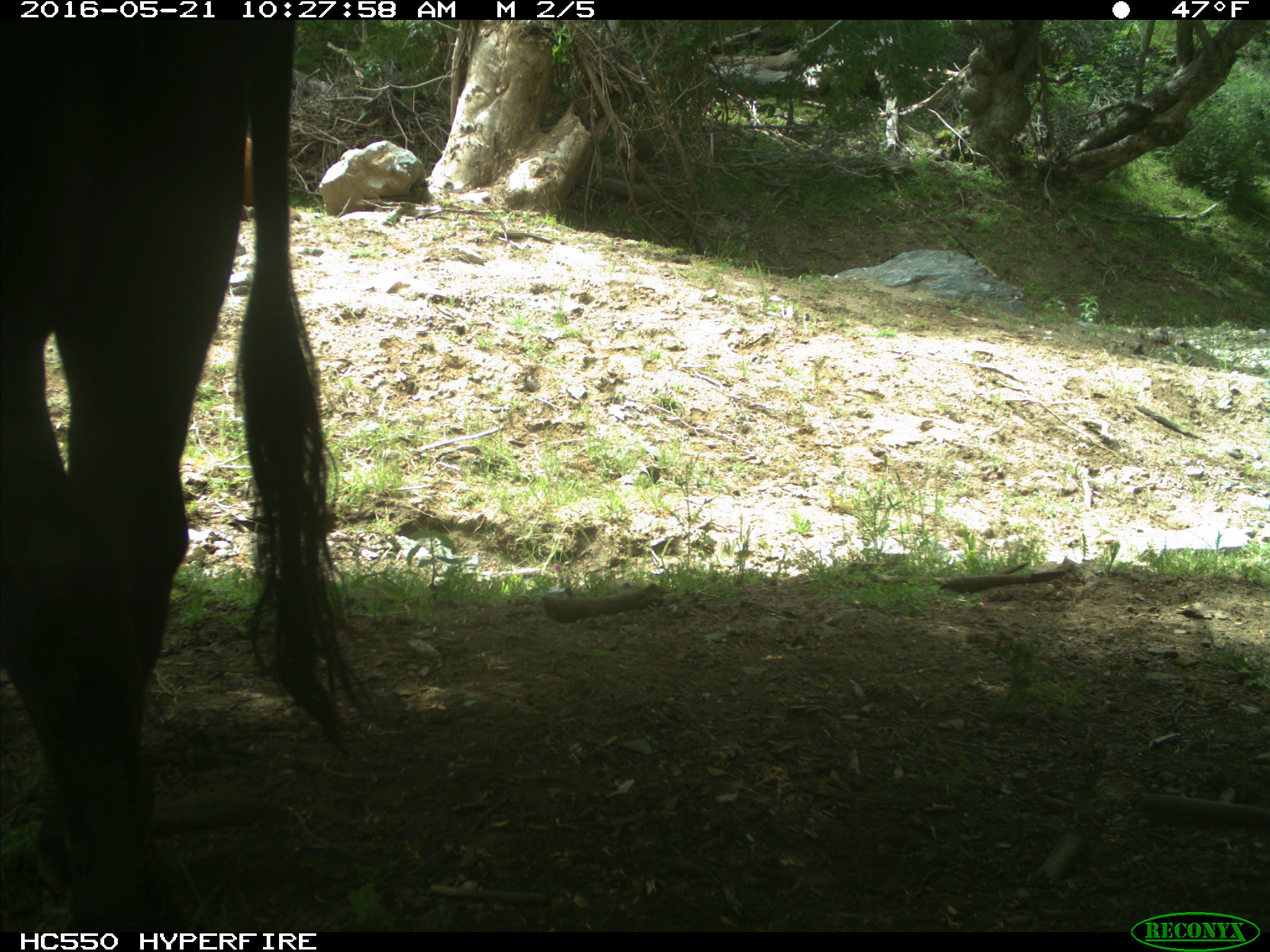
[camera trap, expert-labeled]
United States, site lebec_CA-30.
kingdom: Animalia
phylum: Chordata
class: Mammalia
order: Artiodactyla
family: Bovidae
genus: Bos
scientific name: Bos taurus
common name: domestic cow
Bos taurus (domestic cow).